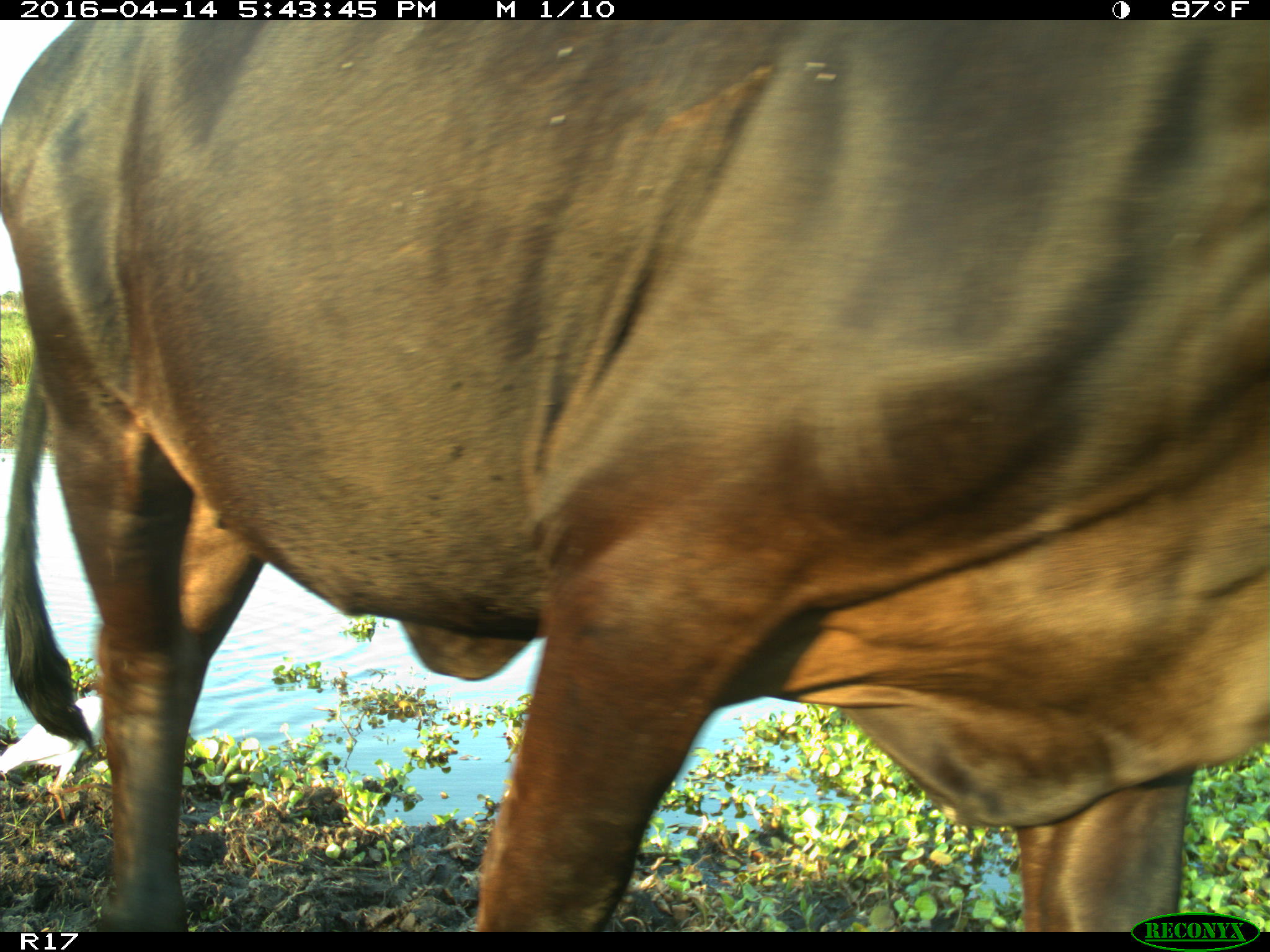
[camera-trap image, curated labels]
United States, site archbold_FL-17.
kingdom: Animalia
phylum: Chordata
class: Mammalia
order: Artiodactyla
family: Bovidae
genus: Bos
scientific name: Bos taurus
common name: domestic cow